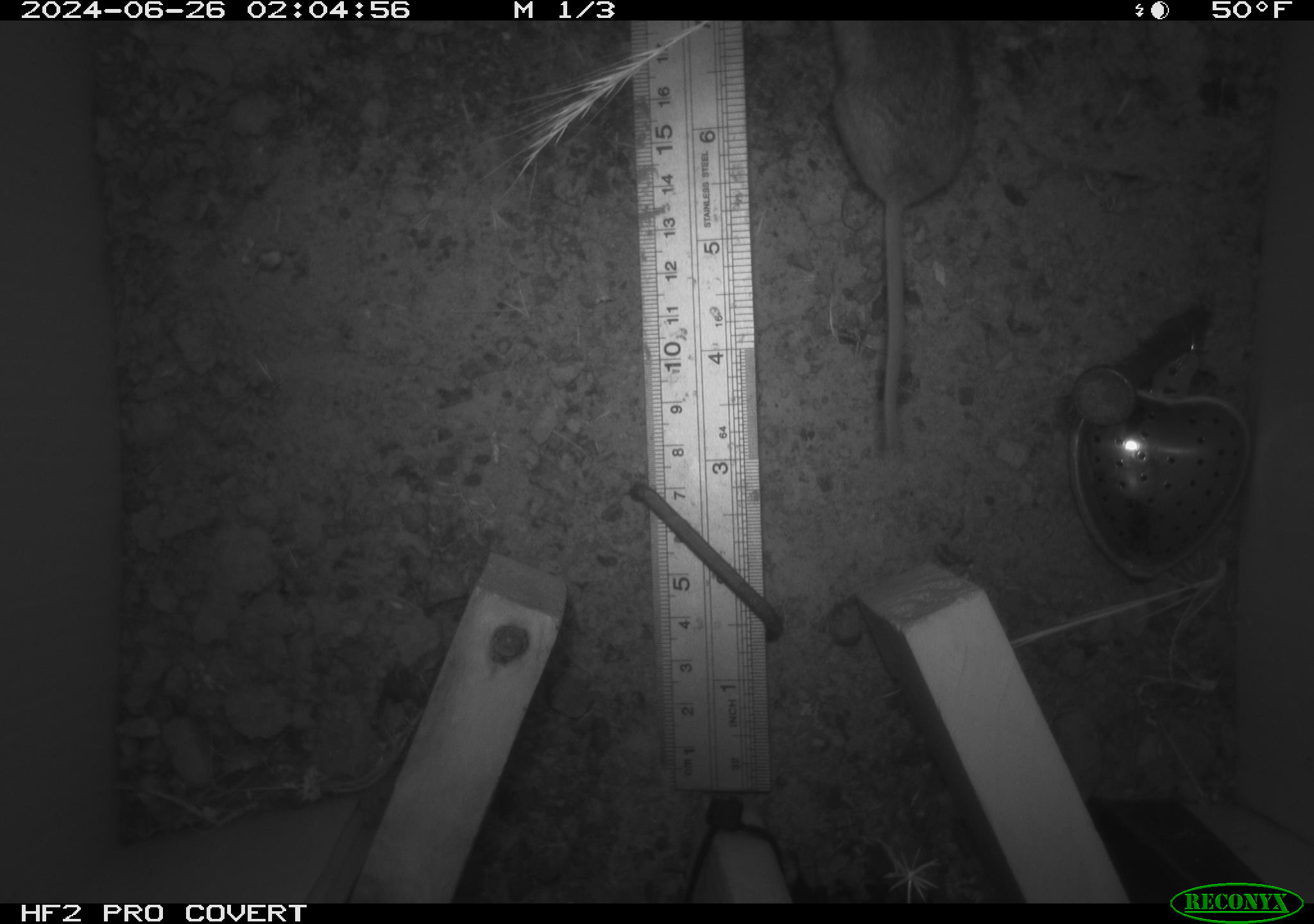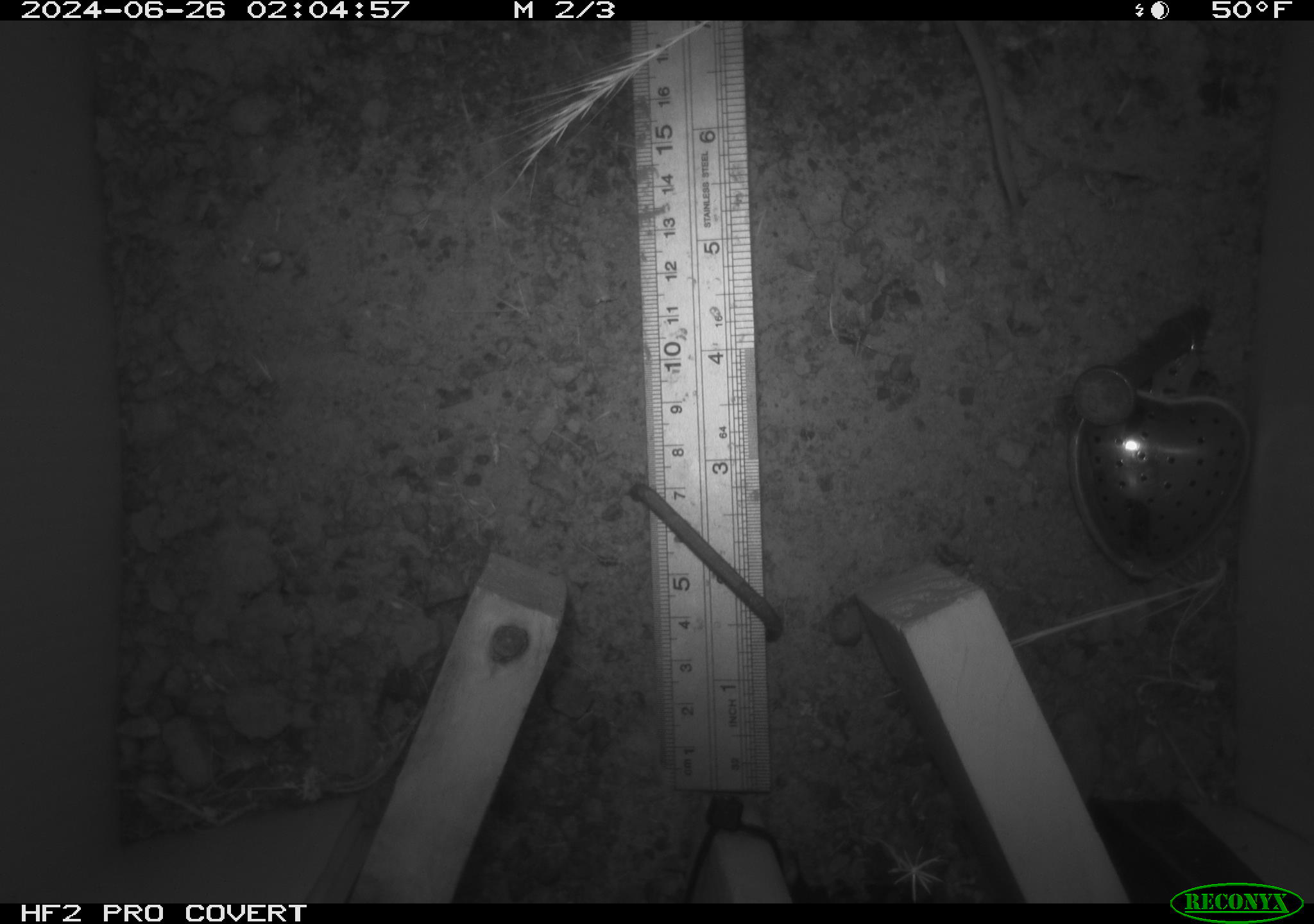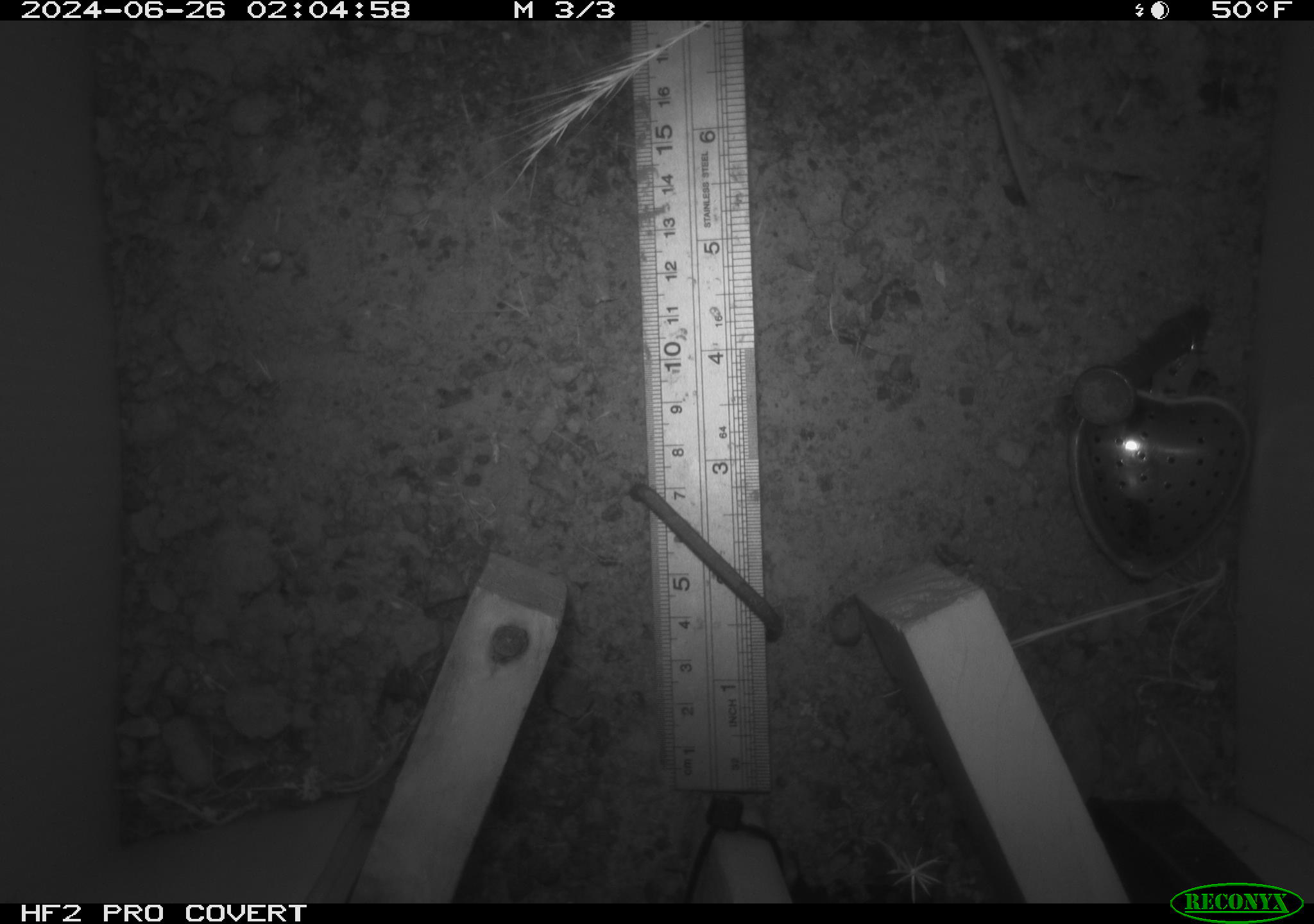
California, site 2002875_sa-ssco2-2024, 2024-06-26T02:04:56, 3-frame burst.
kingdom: Animalia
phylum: Chordata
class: Mammalia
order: Rodentia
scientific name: Rodentia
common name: mouse species